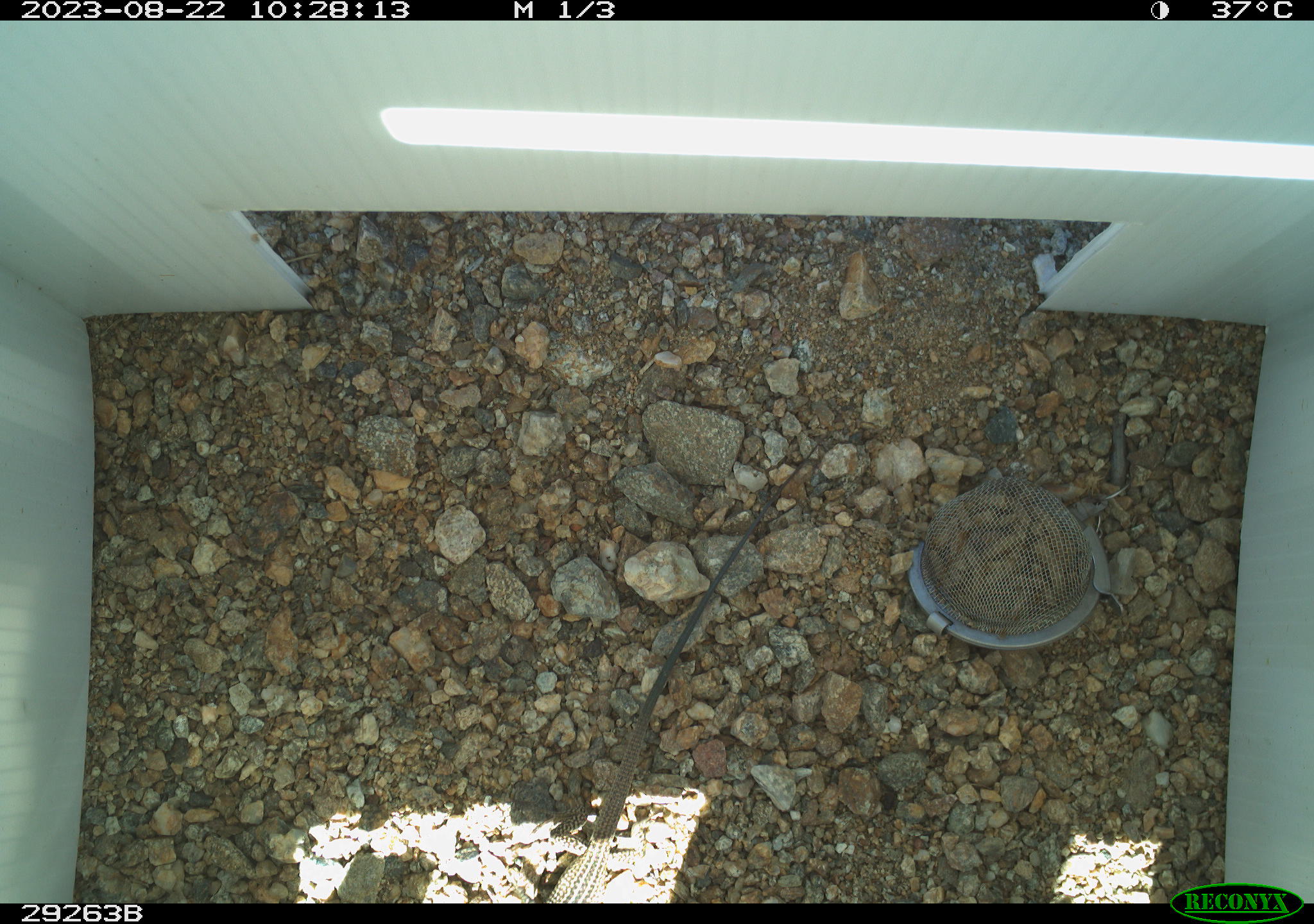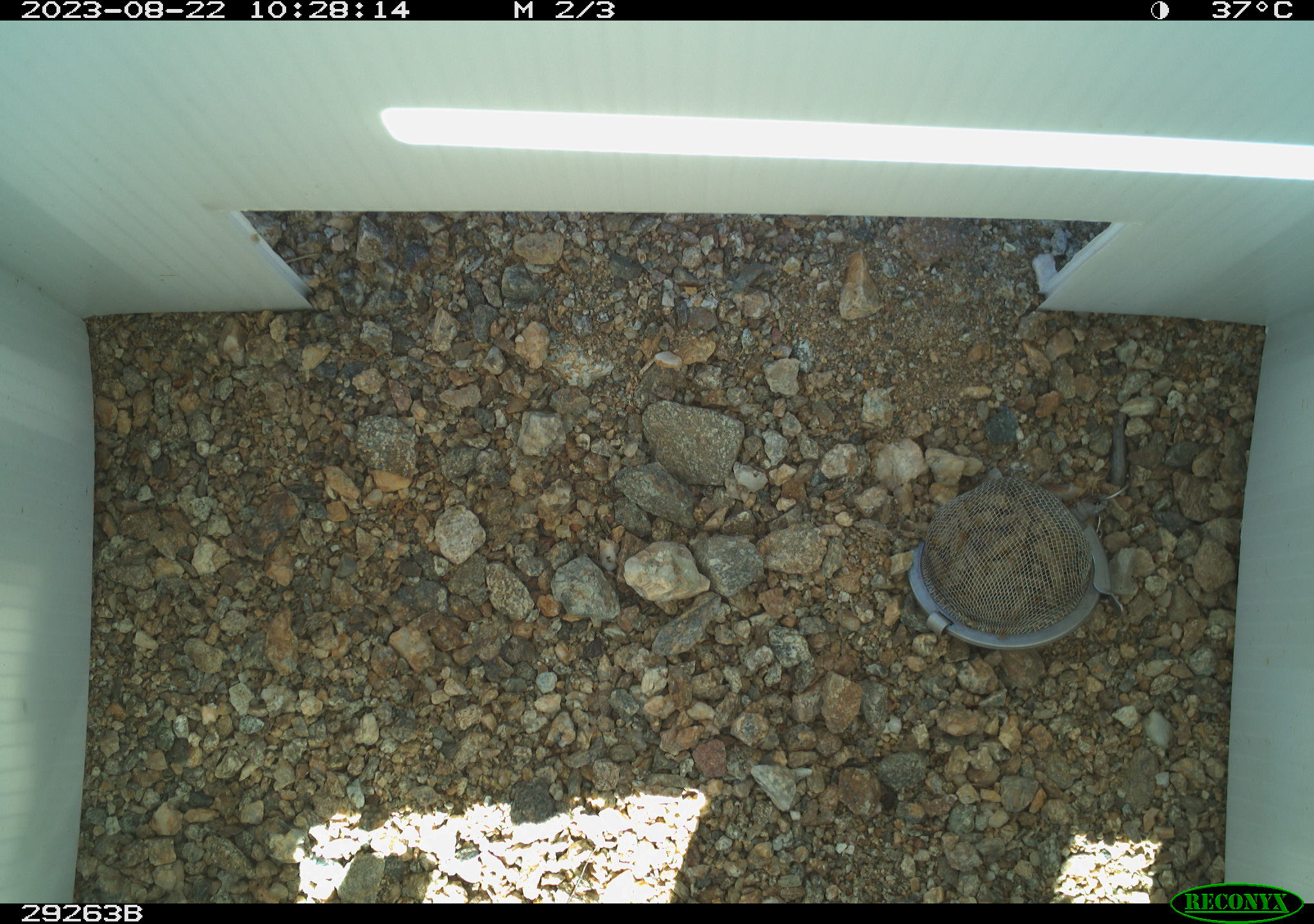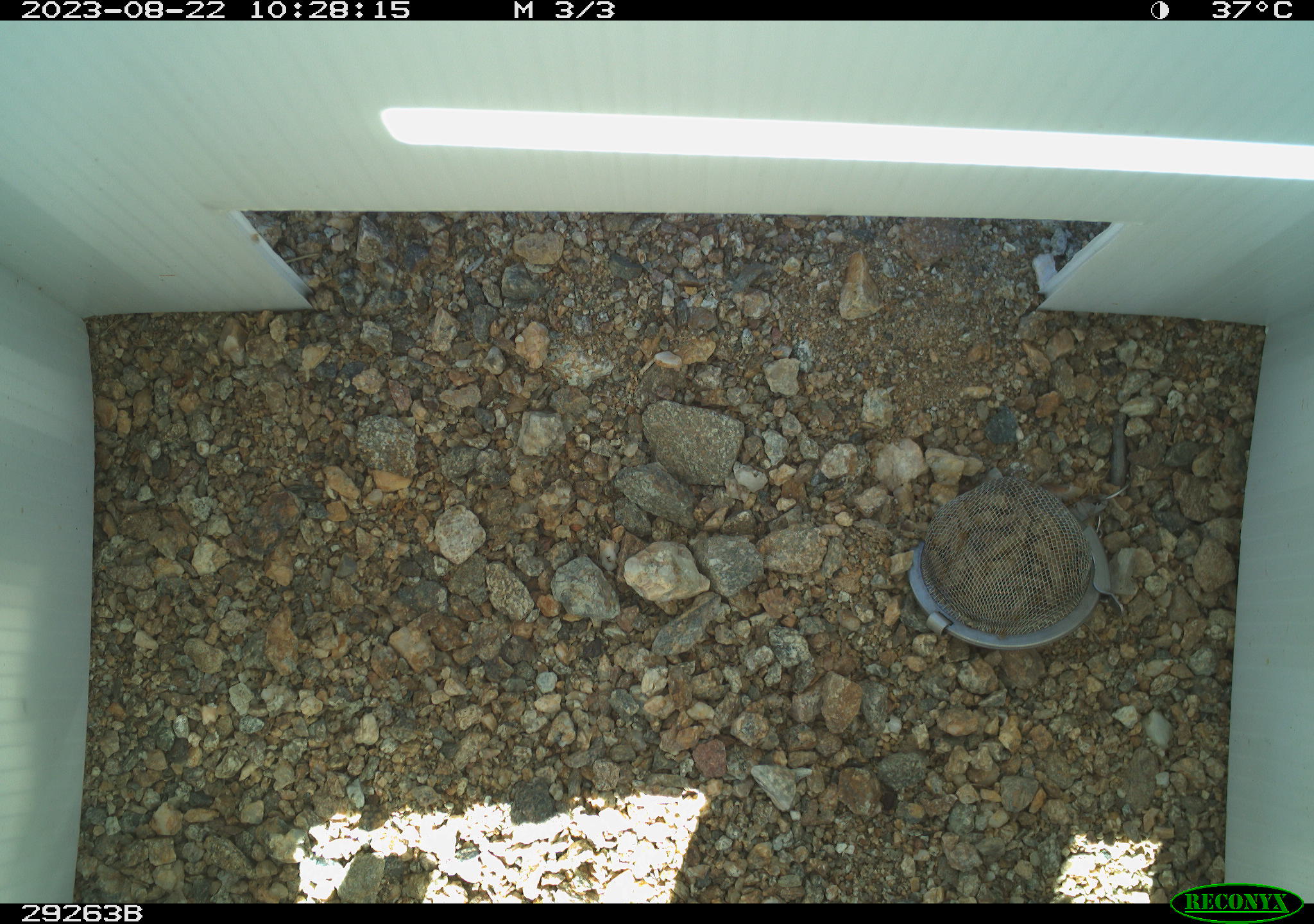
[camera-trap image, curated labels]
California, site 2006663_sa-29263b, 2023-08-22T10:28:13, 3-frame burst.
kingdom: Animalia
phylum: Chordata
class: Reptilia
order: Squamata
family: Teiidae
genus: Aspidoscelis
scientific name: Aspidoscelis tigris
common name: western whiptail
Western whiptail (Aspidoscelis tigris).